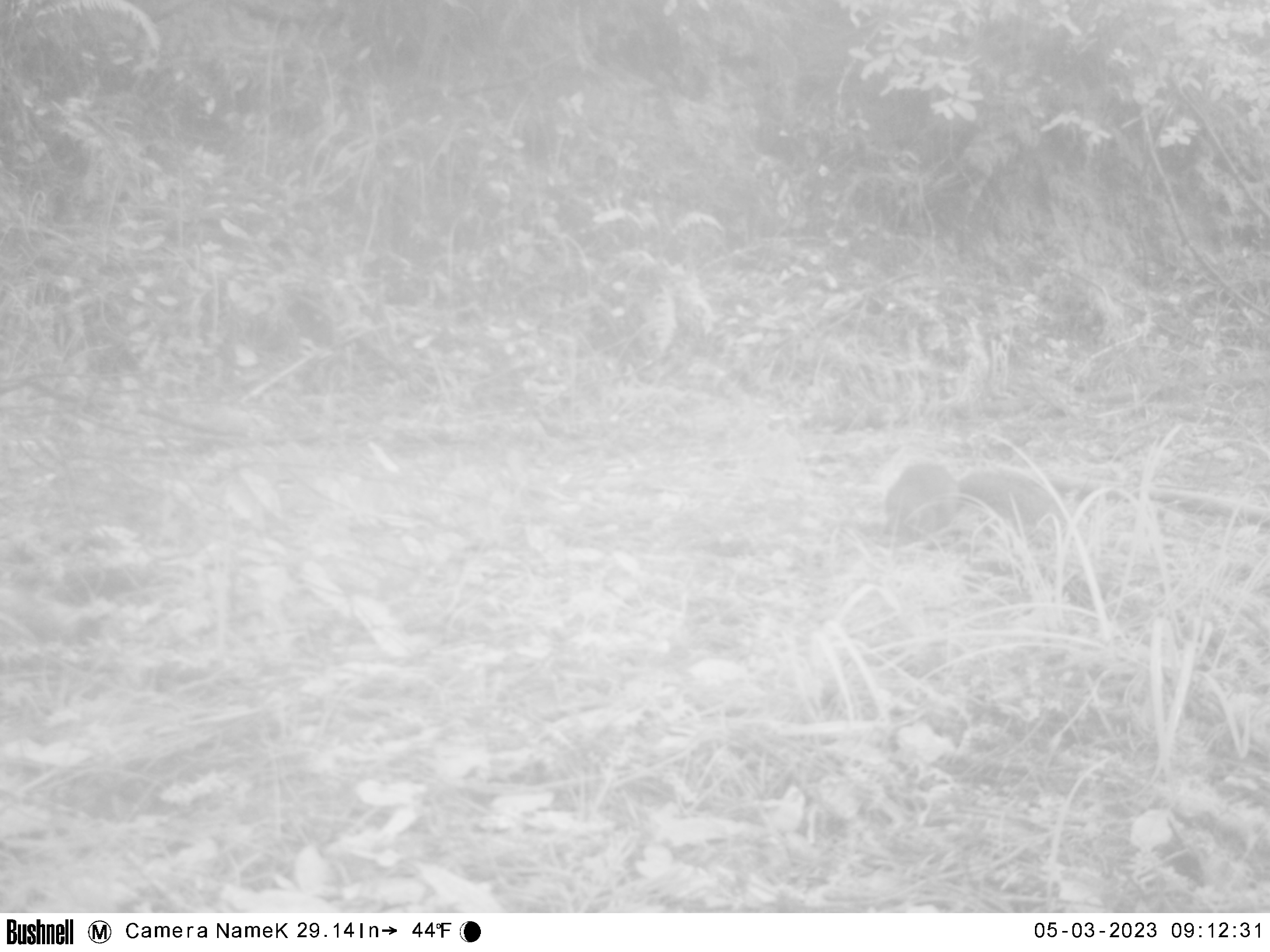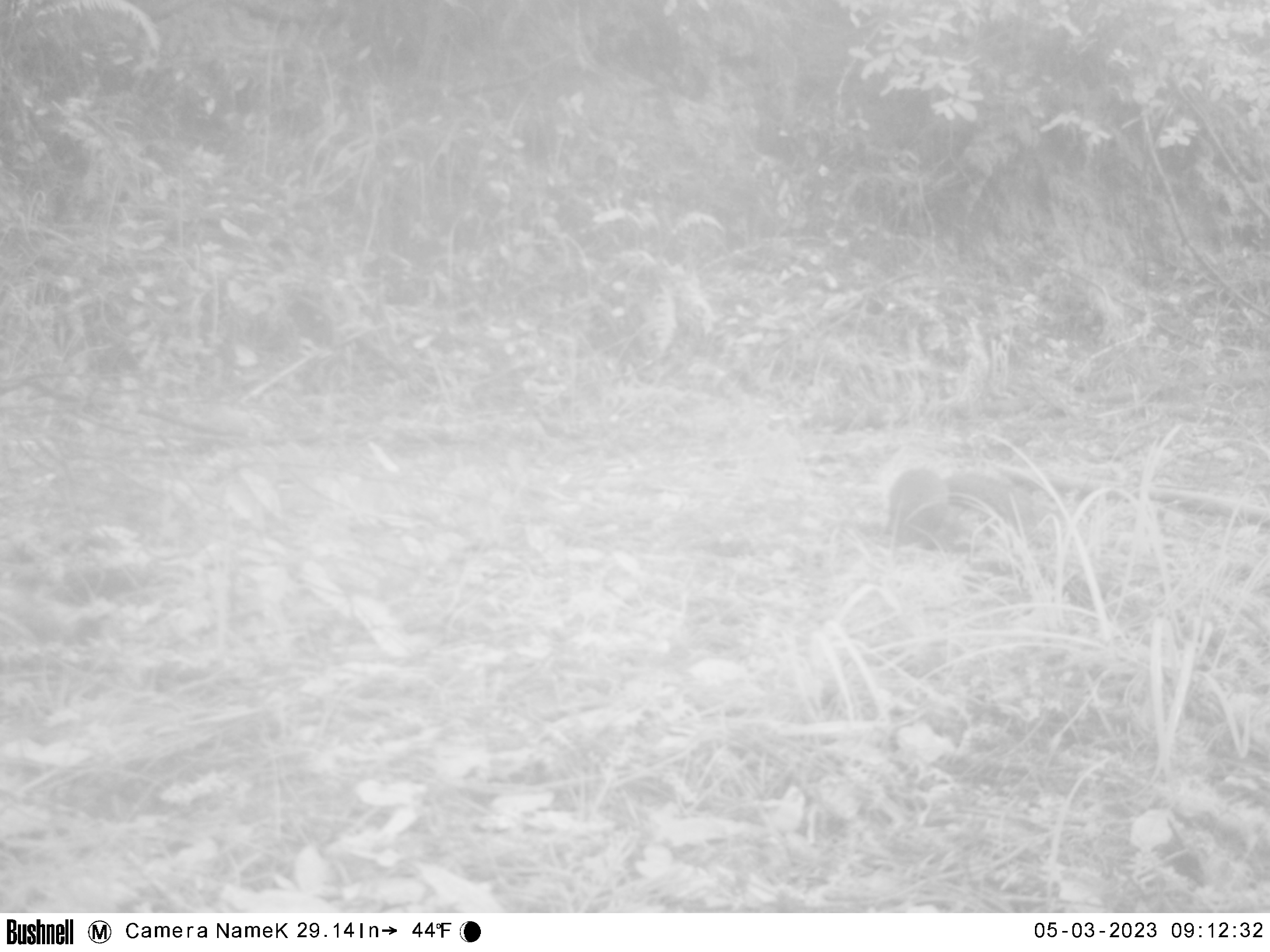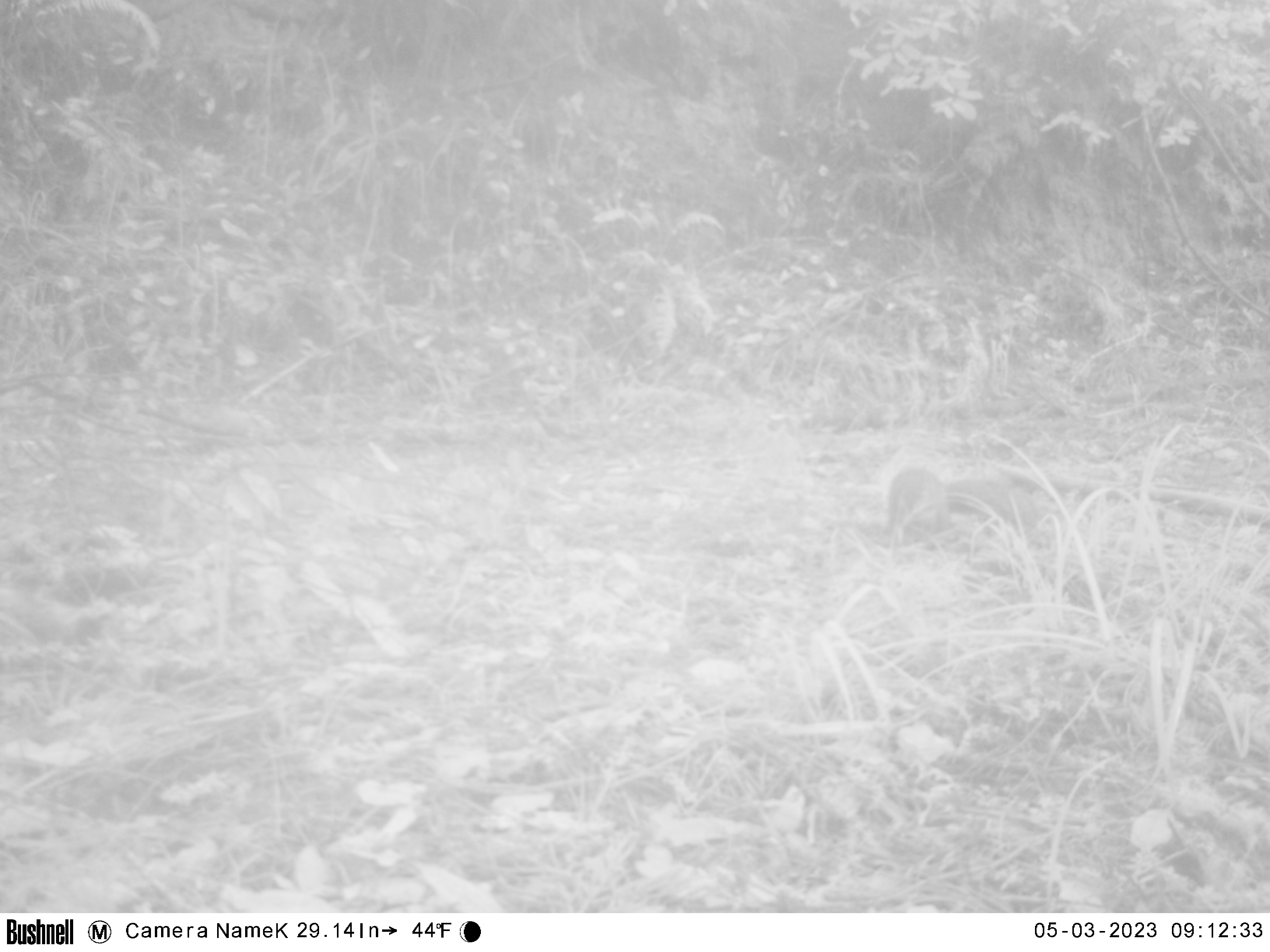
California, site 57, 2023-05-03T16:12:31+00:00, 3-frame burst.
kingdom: Animalia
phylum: Chordata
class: Mammalia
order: Rodentia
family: Sciuridae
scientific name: Sciuridae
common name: squirrel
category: unknown squirrel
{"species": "unknown squirrel (squirrel) (Sciuridae)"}